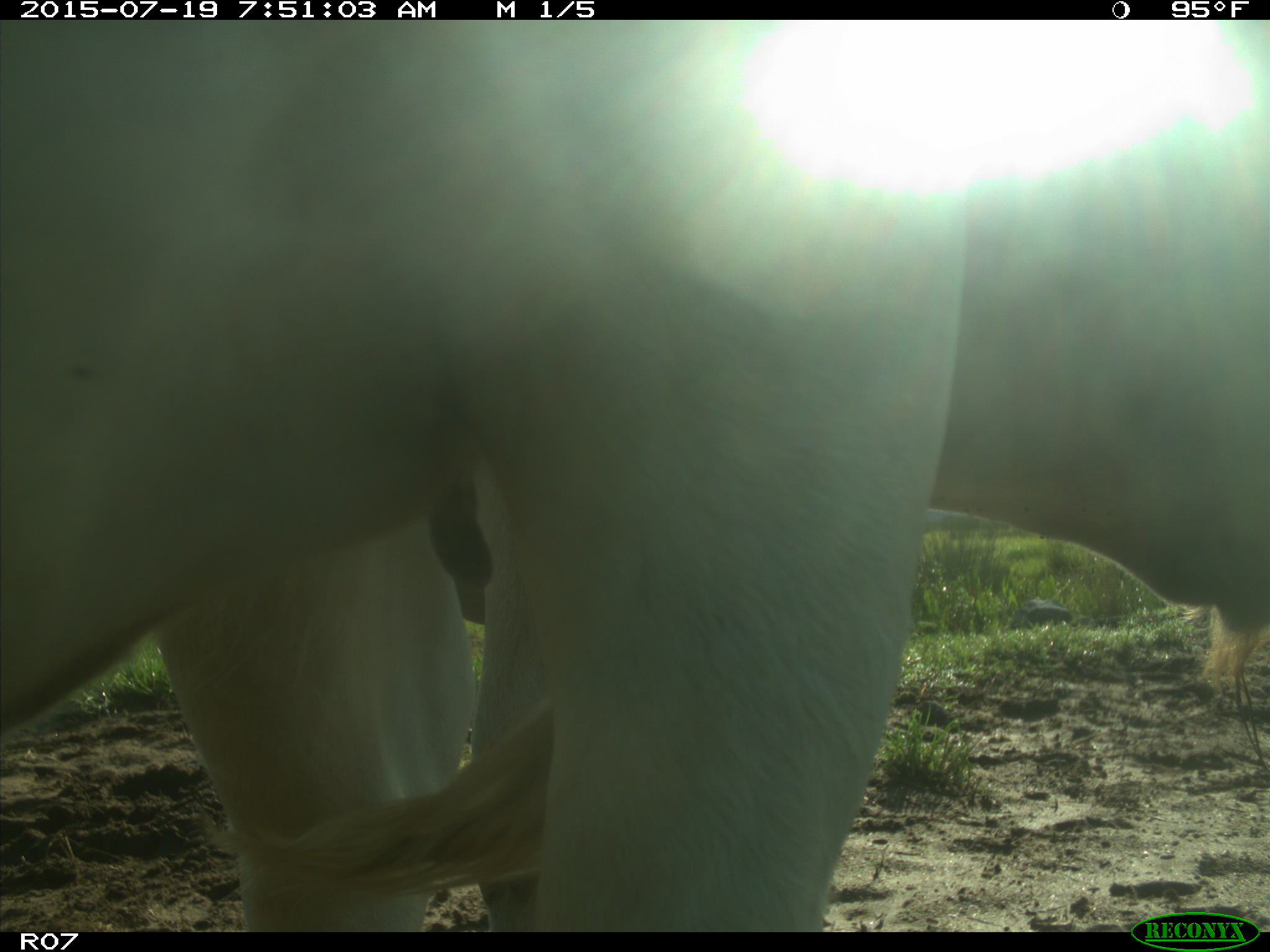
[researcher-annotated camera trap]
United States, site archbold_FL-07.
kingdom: Animalia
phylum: Chordata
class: Mammalia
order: Artiodactyla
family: Bovidae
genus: Bos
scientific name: Bos taurus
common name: domestic cow